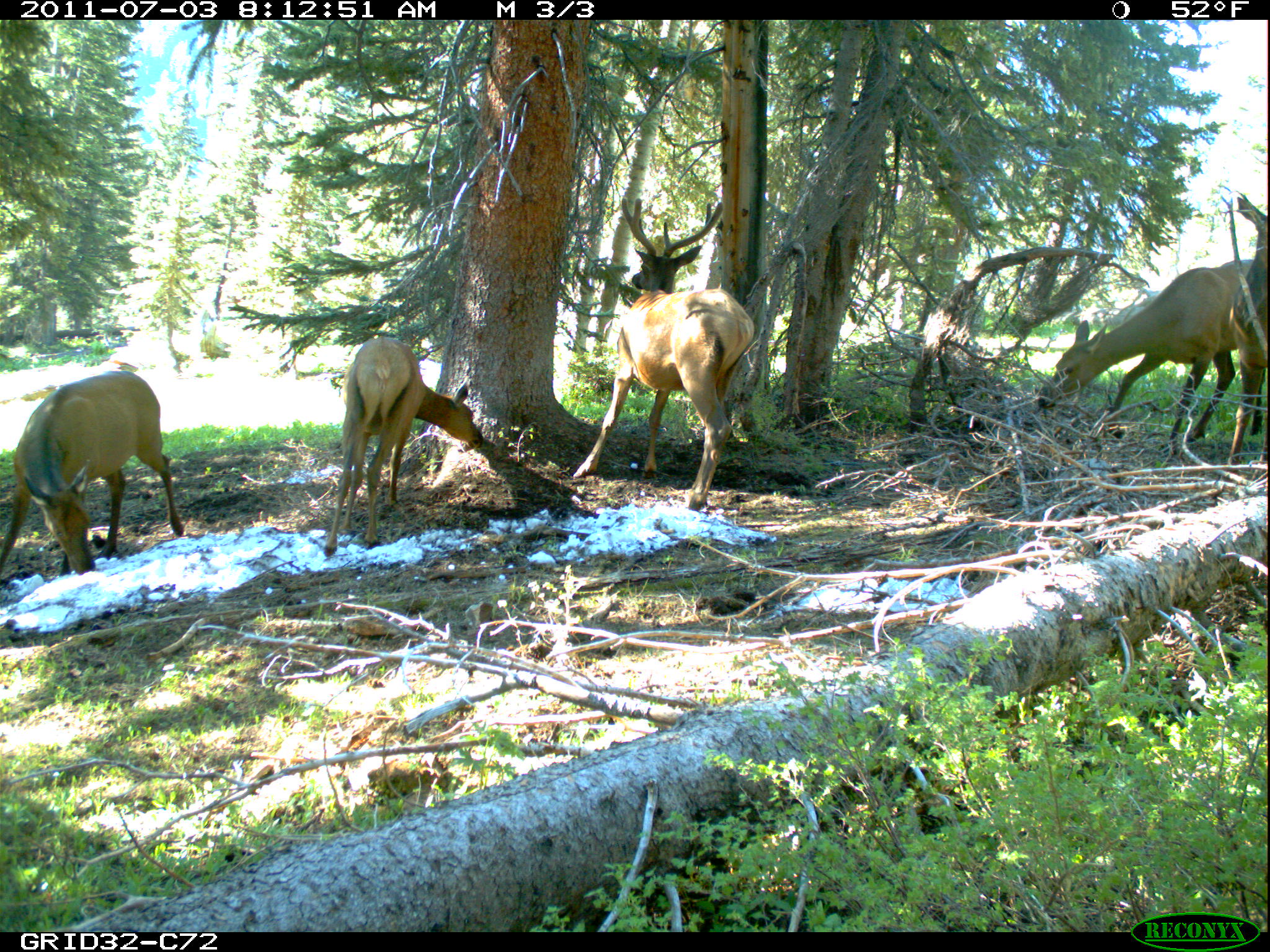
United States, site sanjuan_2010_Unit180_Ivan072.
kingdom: Animalia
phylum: Chordata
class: Mammalia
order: Artiodactyla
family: Cervidae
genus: Cervus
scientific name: Cervus elaphus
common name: red deer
Cervus elaphus (red deer).